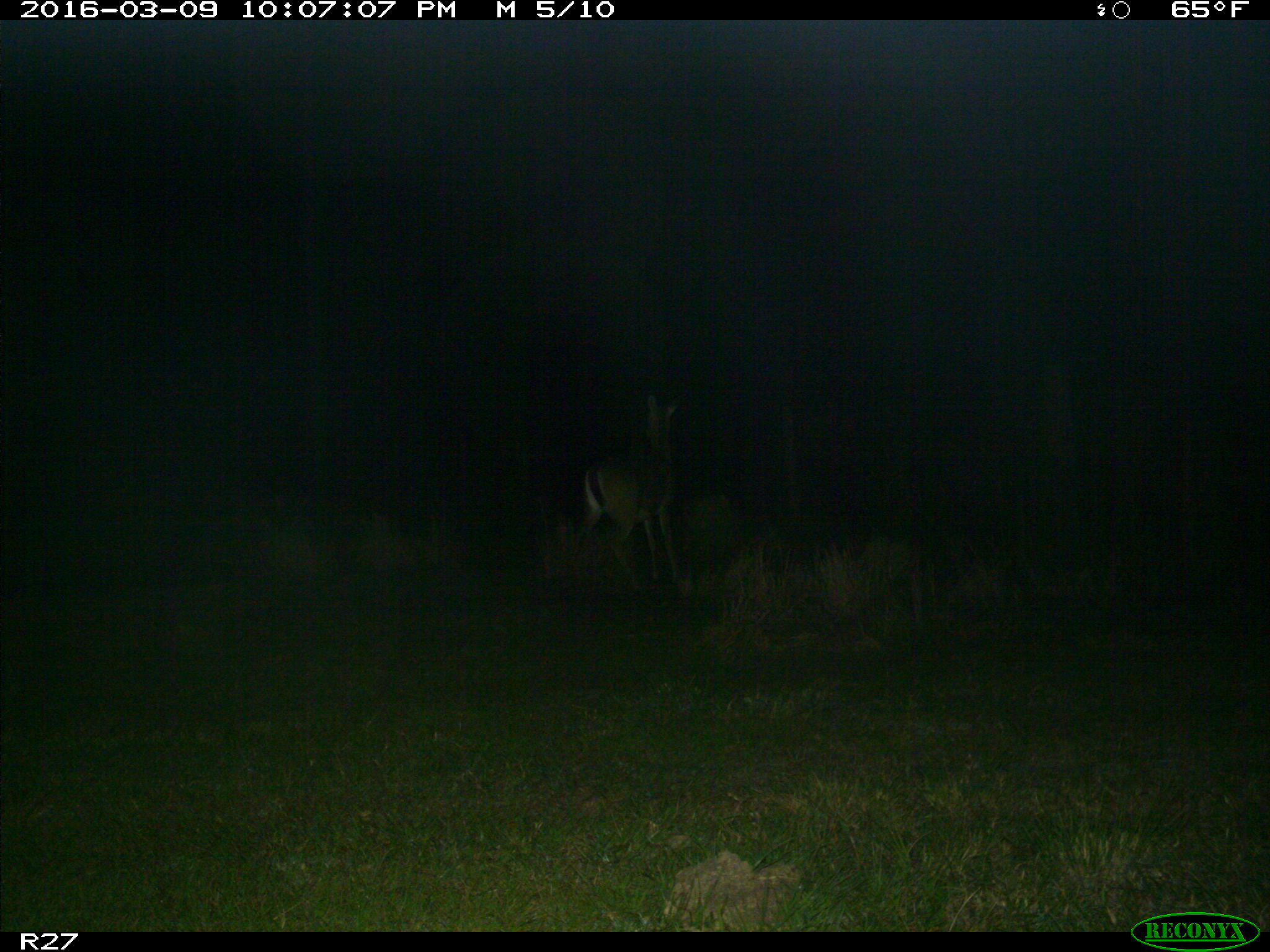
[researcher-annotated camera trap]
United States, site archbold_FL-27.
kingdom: Animalia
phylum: Chordata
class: Mammalia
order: Artiodactyla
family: Cervidae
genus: Odocoileus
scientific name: Odocoileus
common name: deer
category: unidentified deer